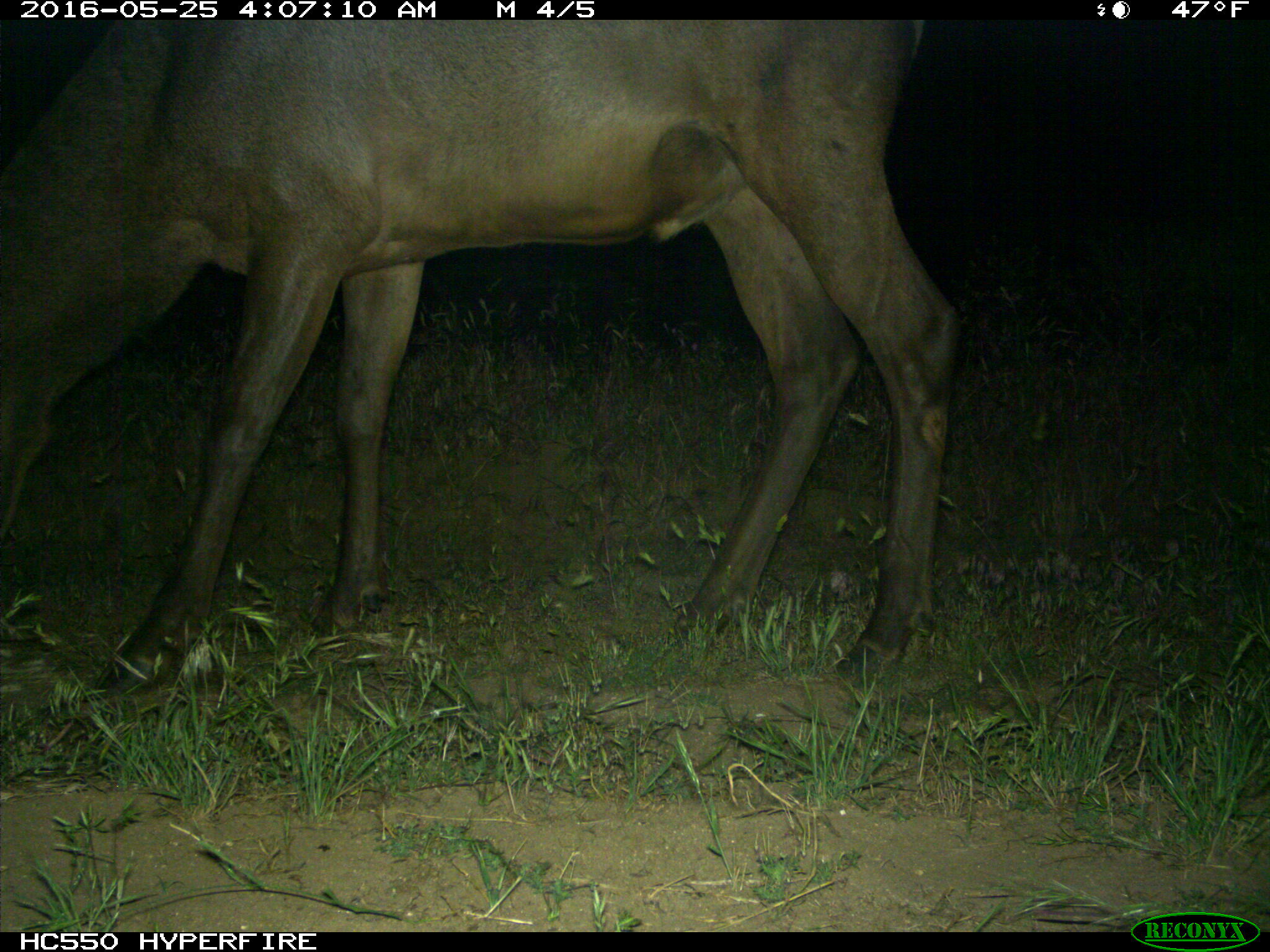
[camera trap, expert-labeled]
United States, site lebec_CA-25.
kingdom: Animalia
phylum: Chordata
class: Mammalia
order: Artiodactyla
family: Cervidae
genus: Cervus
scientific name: Cervus canadensis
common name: elk